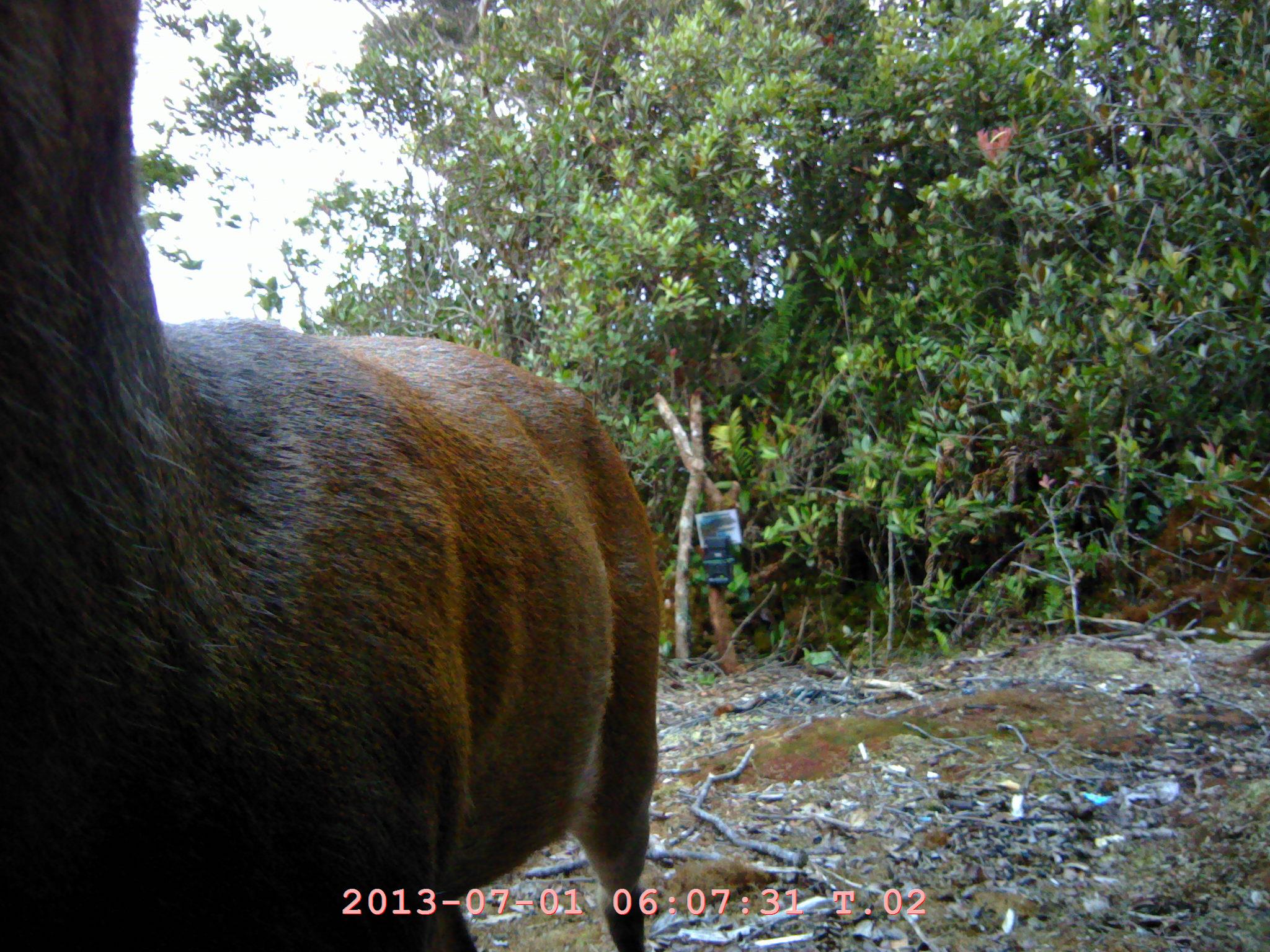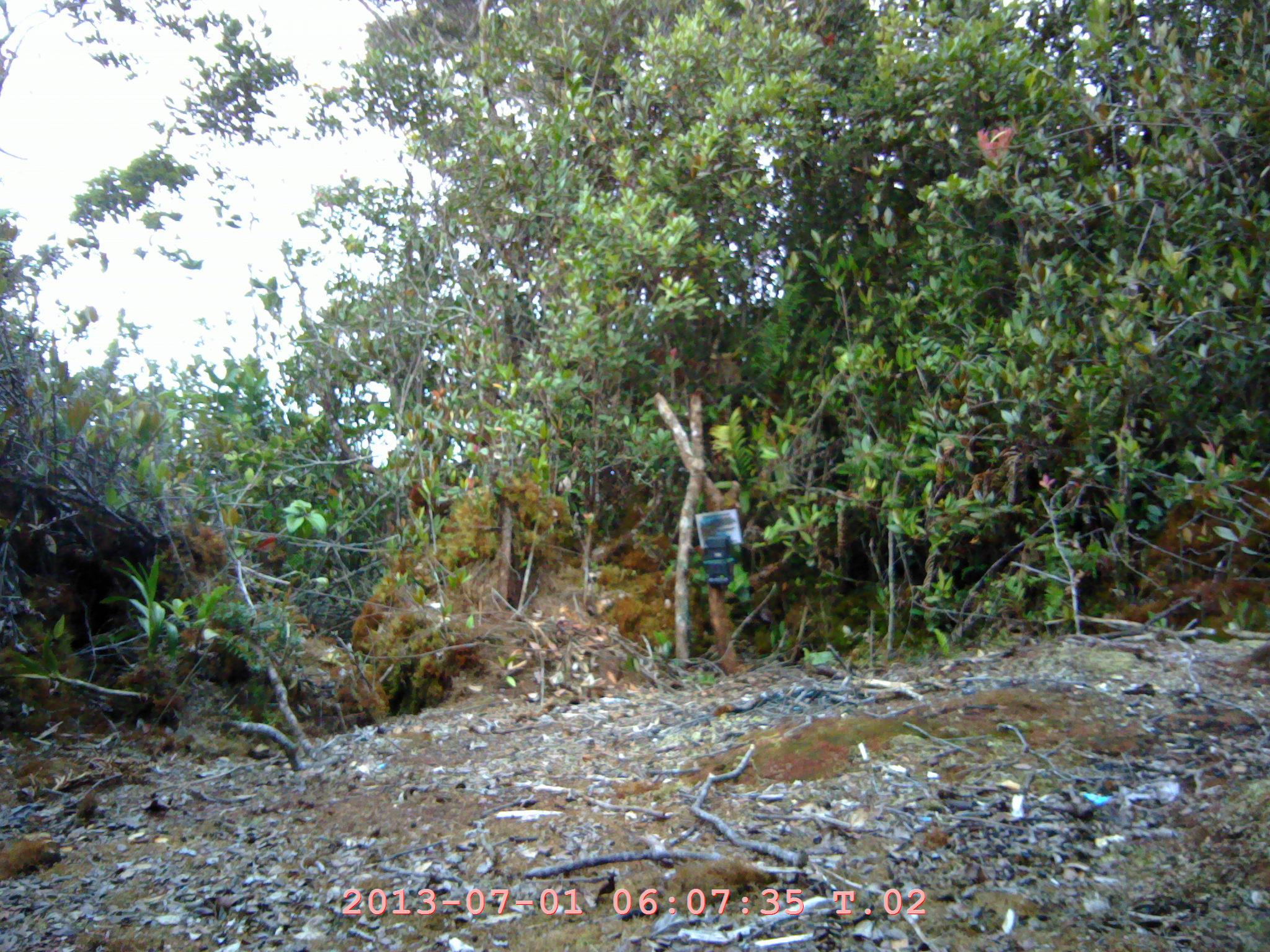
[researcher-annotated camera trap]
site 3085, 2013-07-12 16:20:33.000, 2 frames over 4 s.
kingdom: Animalia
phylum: Chordata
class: Mammalia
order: Artiodactyla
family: Cervidae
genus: Muntiacus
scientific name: Muntiacus muntjak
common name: southern red muntjac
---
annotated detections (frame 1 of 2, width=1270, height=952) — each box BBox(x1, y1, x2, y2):
muntiacus muntjak: BBox(0, 0, 663, 949)